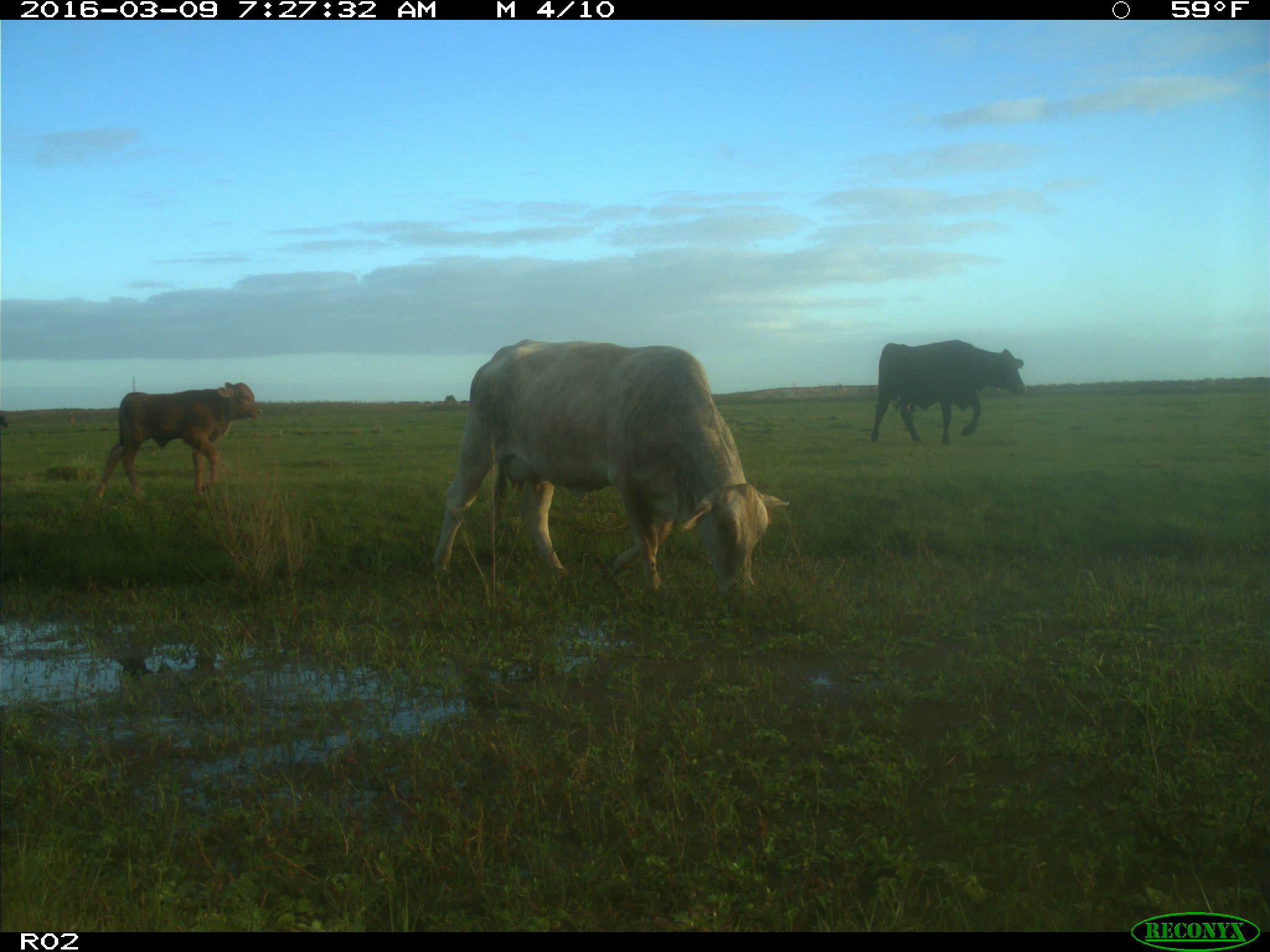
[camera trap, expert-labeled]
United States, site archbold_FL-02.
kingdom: Animalia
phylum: Chordata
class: Mammalia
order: Artiodactyla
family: Bovidae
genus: Bos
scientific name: Bos taurus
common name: domestic cow